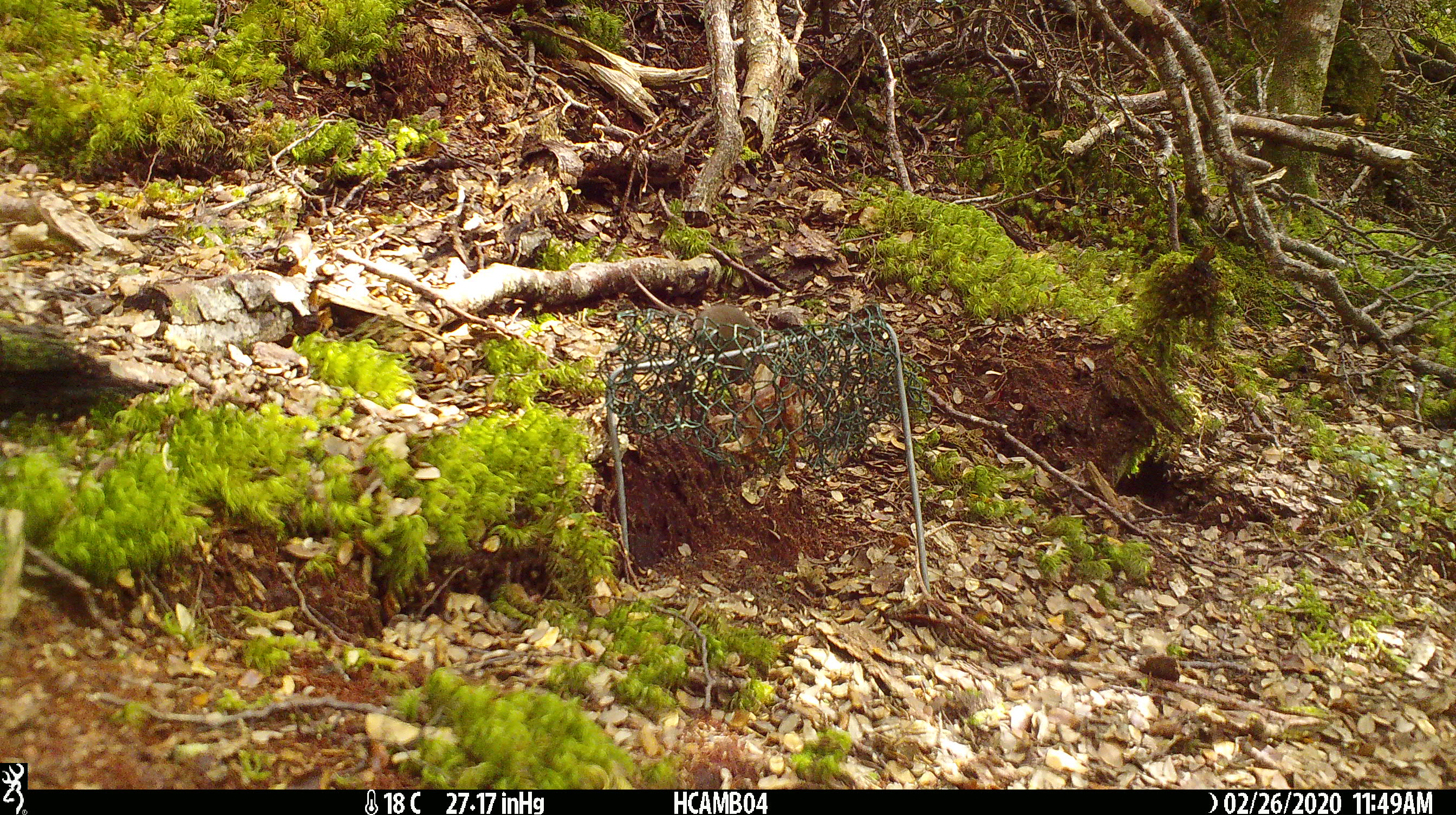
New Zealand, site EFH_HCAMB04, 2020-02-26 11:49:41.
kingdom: Animalia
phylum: Chordata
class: Mammalia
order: Rodentia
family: Muridae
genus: Mus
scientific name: Mus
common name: mouse